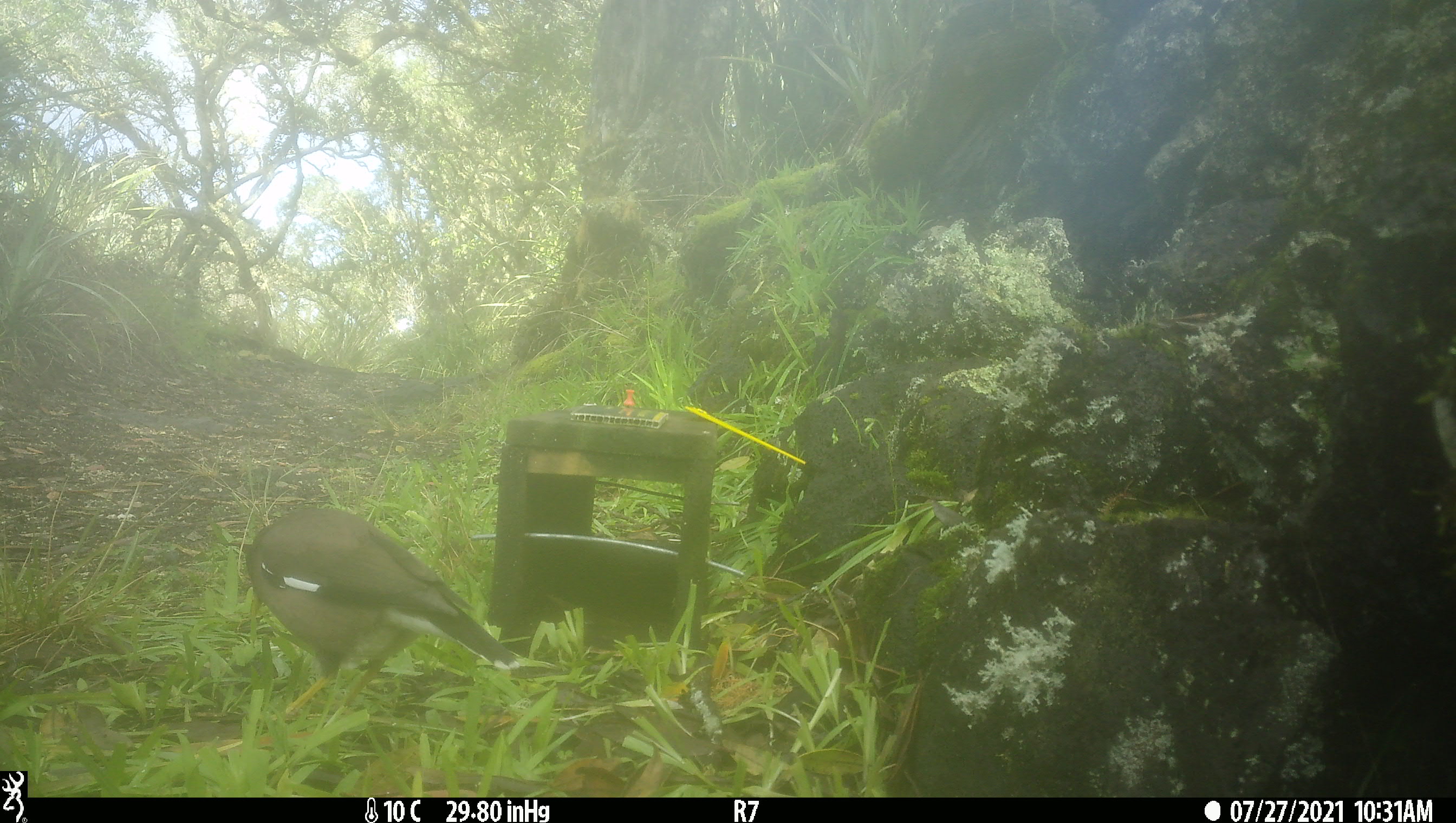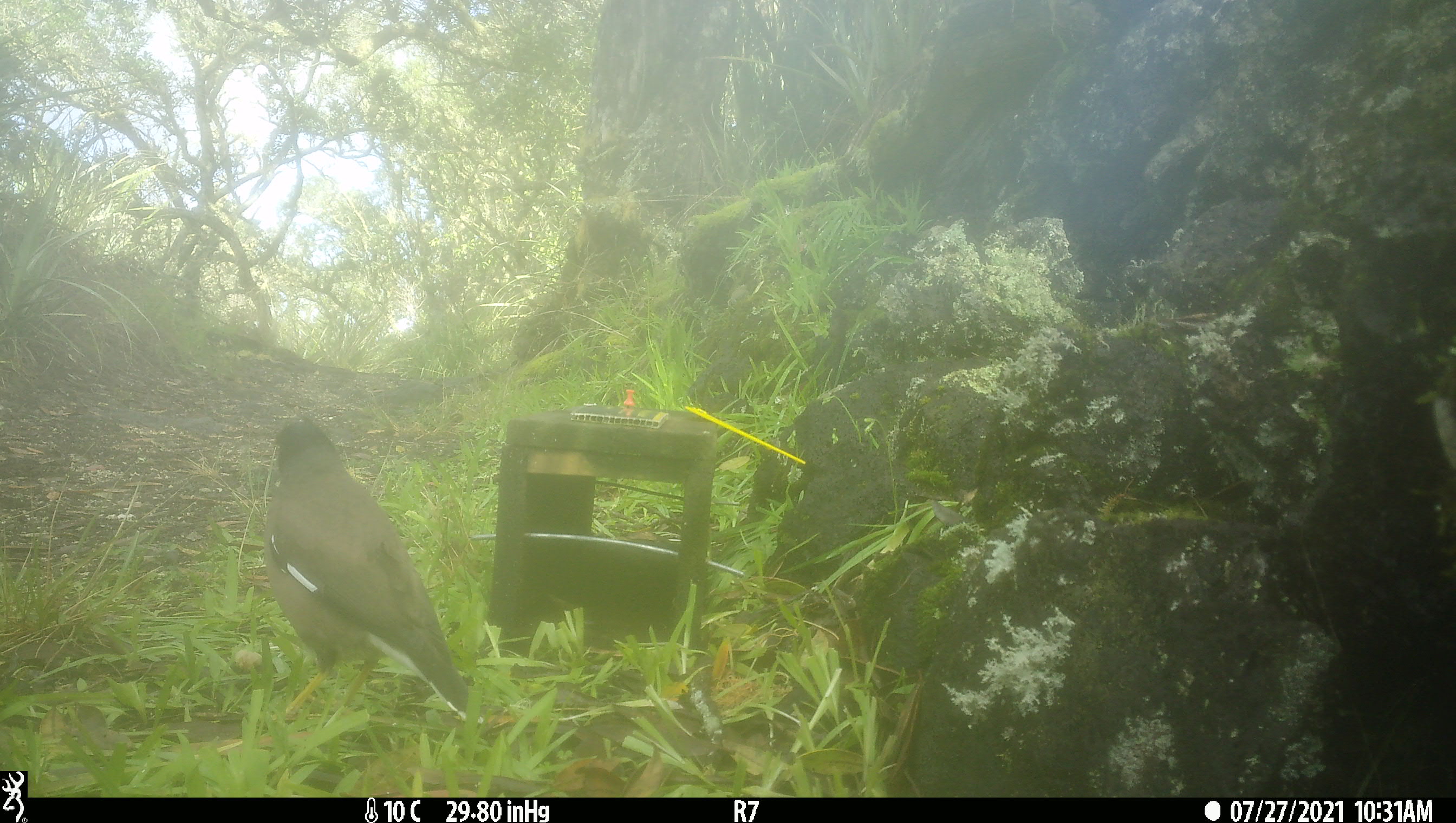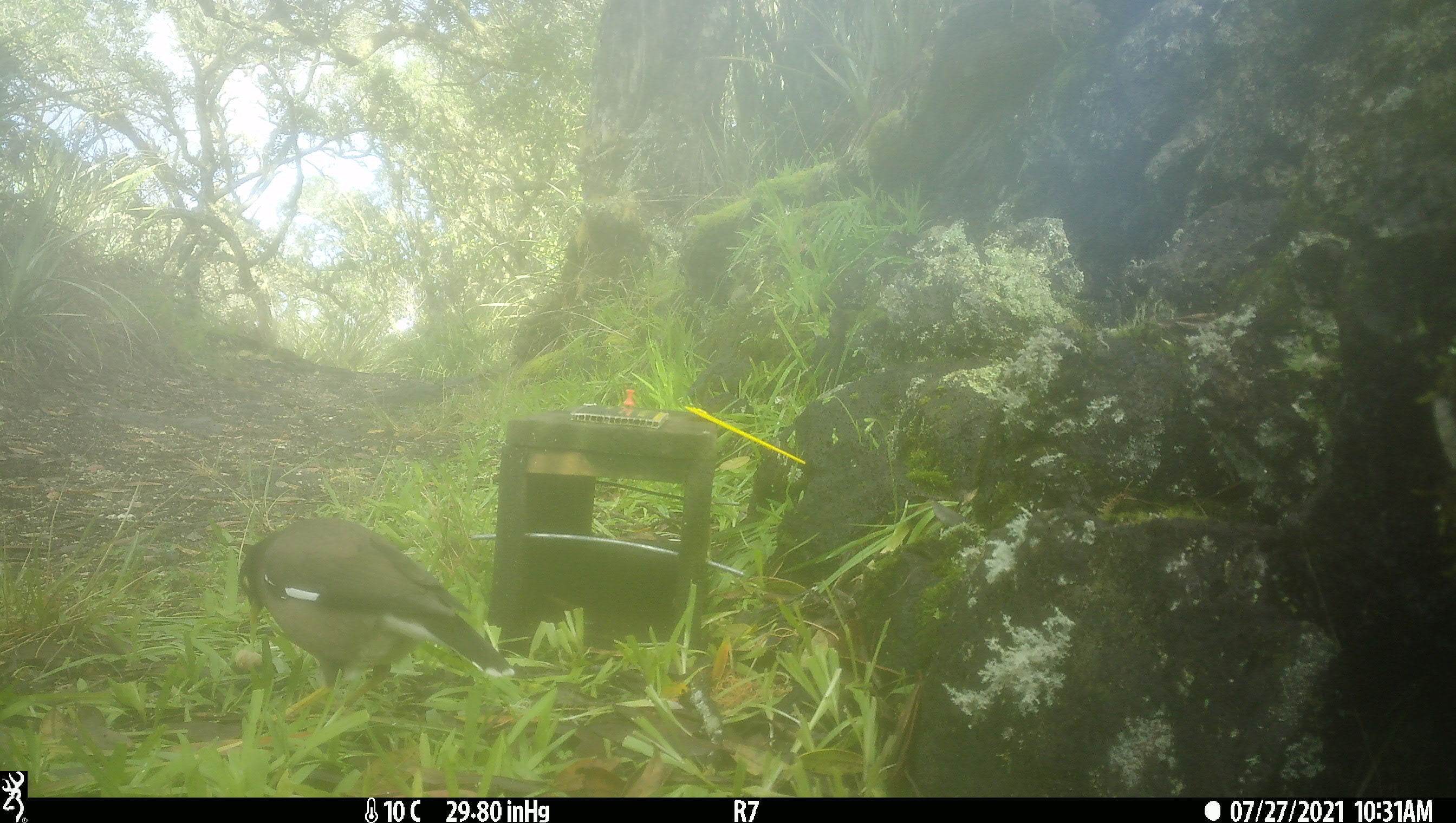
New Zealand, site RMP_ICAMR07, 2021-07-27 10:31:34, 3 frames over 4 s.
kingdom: Animalia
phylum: Chordata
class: Aves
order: Passeriformes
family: Sturnidae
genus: Acridotheres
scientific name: Acridotheres tristis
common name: common myna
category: myna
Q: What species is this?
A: Myna (common myna) (Acridotheres tristis).